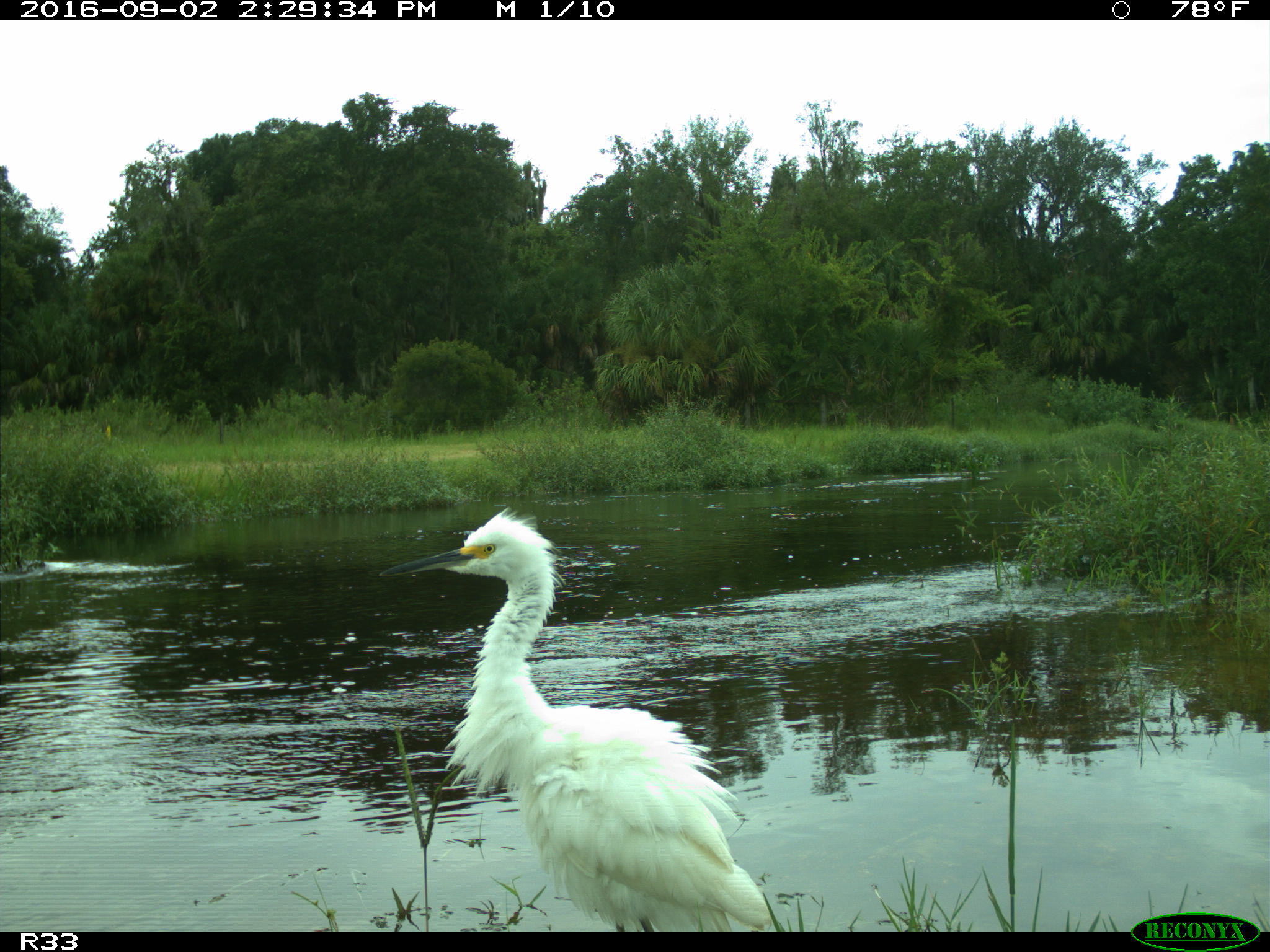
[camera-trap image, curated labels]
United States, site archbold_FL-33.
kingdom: Animalia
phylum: Chordata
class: Aves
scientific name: Aves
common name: birds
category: unidentified bird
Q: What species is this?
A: Unidentified bird (birds) (Aves).